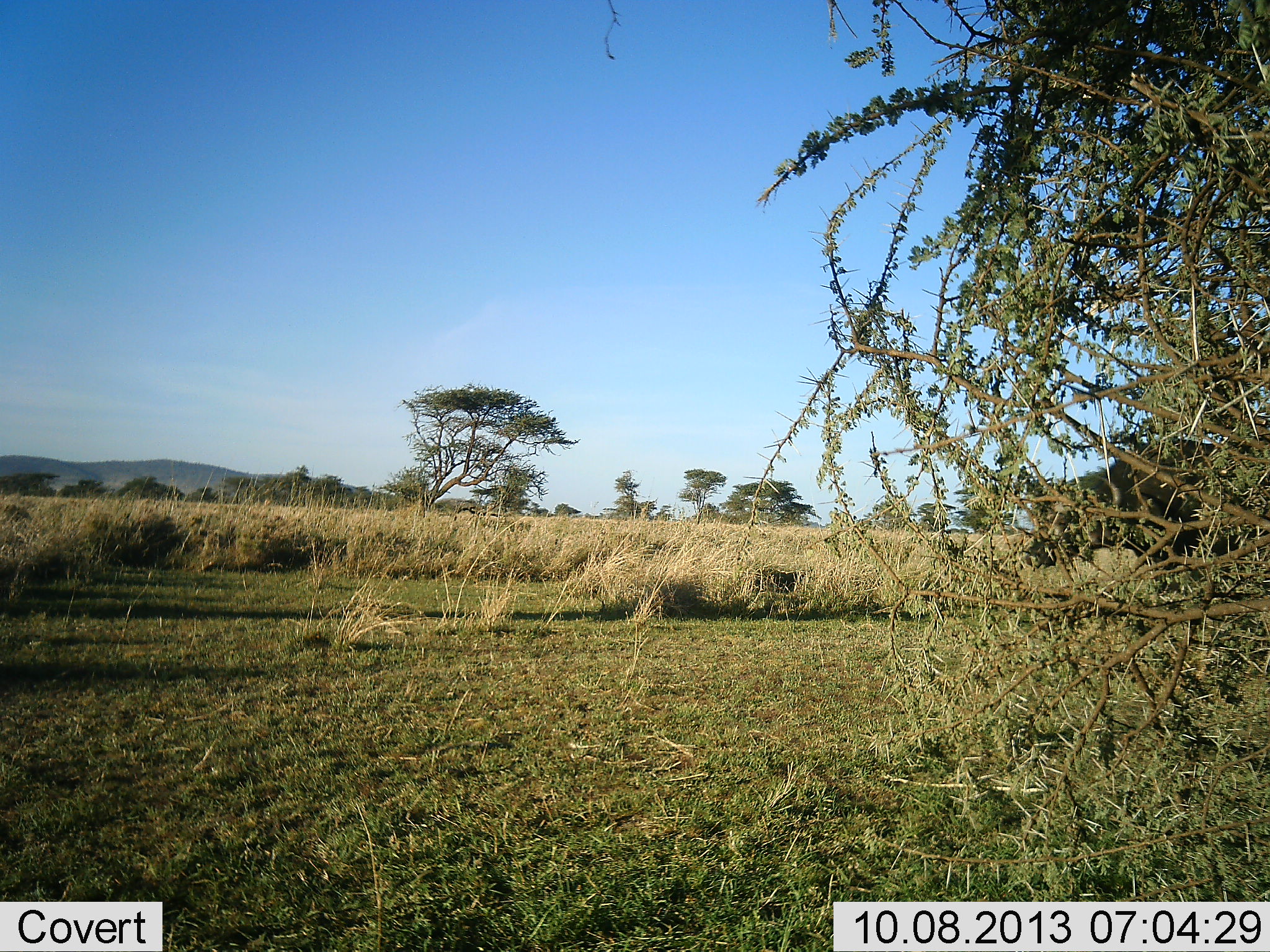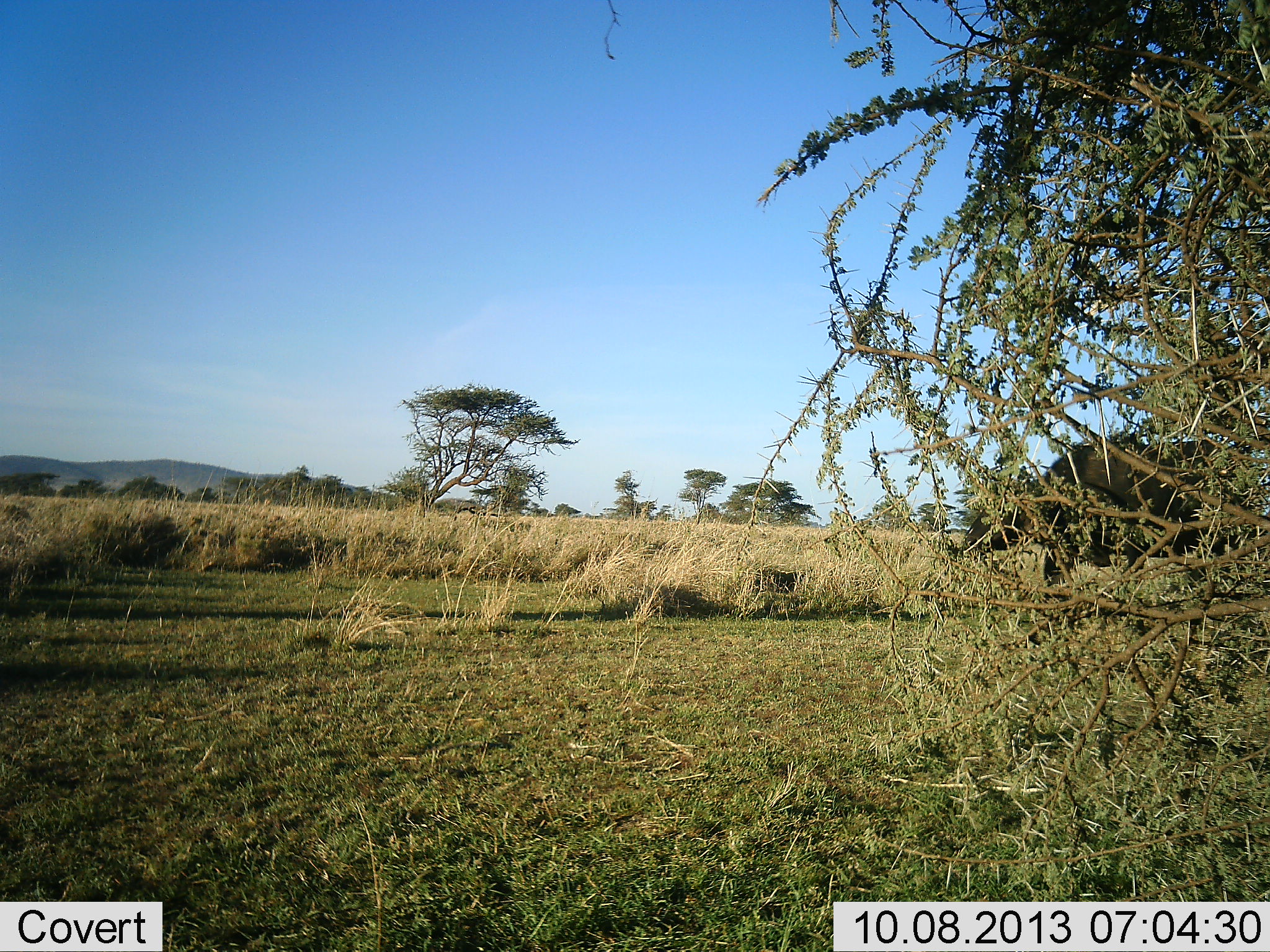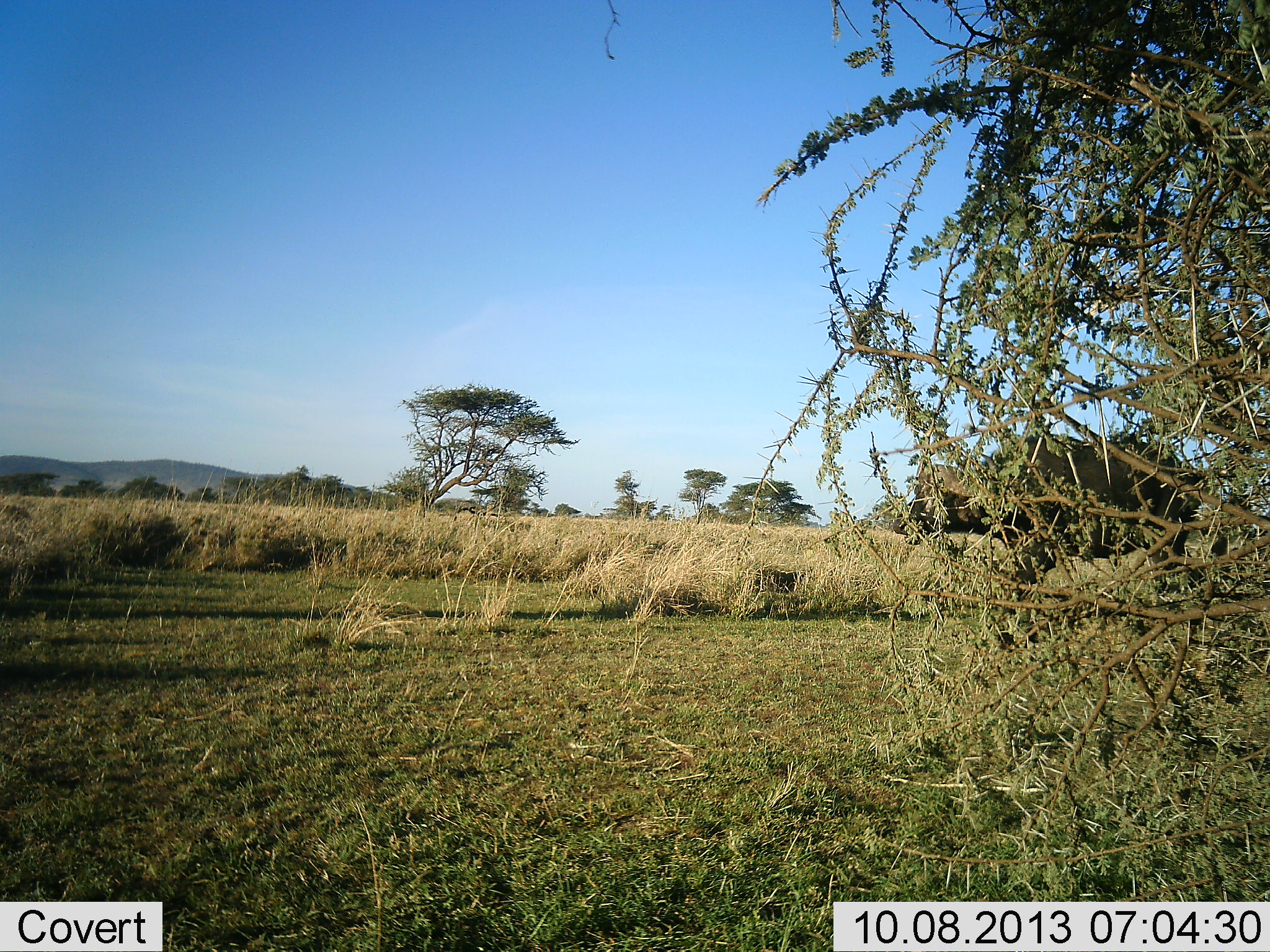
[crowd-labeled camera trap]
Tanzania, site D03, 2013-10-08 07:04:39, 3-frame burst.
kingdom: Animalia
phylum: Chordata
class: Mammalia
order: Artiodactyla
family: Bovidae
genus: Syncerus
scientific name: Syncerus caffer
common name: cape buffalo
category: buffalo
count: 1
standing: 0%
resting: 0%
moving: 100%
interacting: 0%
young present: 0%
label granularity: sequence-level